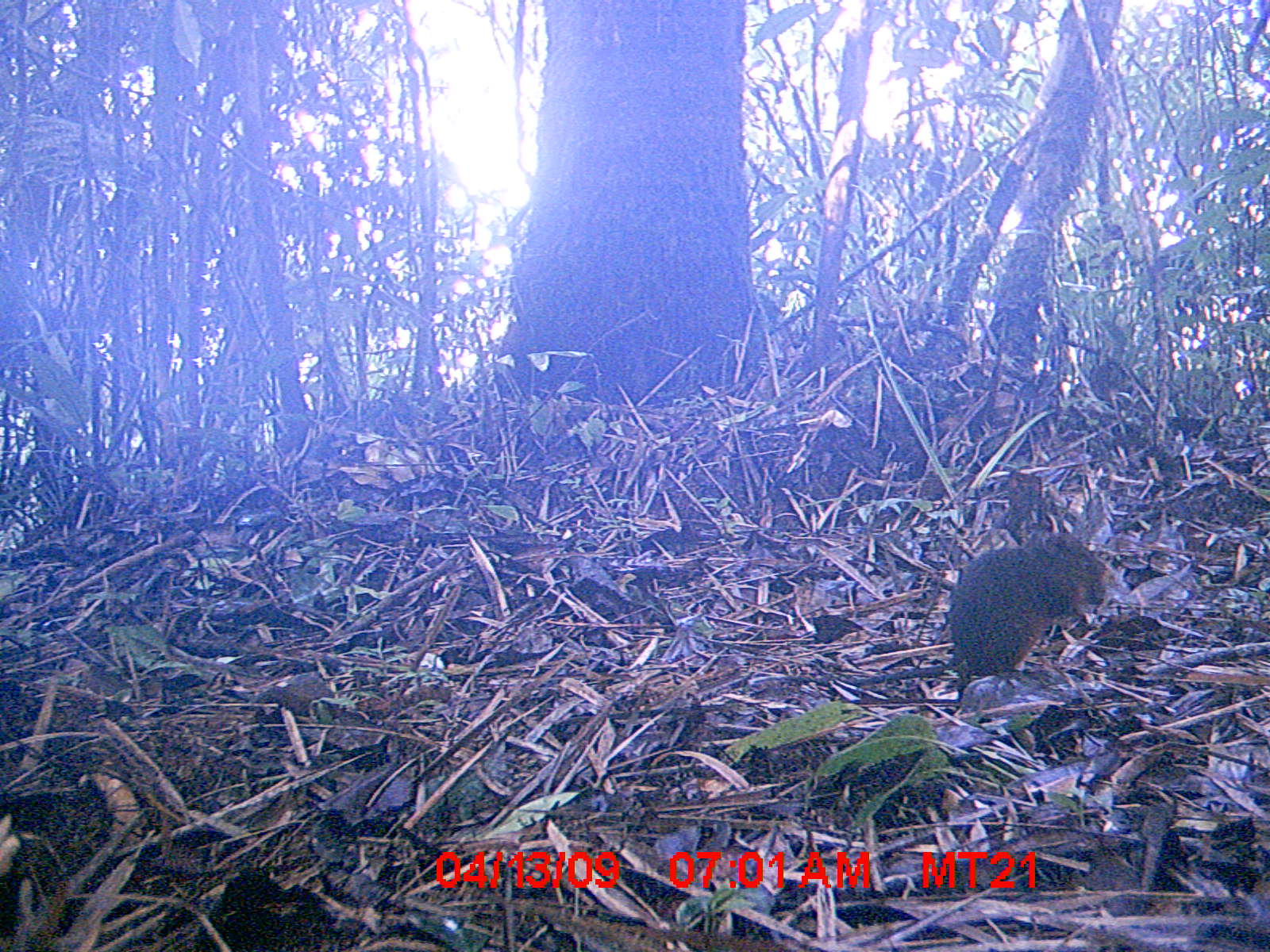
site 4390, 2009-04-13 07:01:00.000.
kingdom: Animalia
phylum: Chordata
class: Mammalia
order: Rodentia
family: Nesomyidae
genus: Nesomys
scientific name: Nesomys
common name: nesomys rodents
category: nesomys sp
Nesomys sp (nesomys rodents) (Nesomys), count 1.